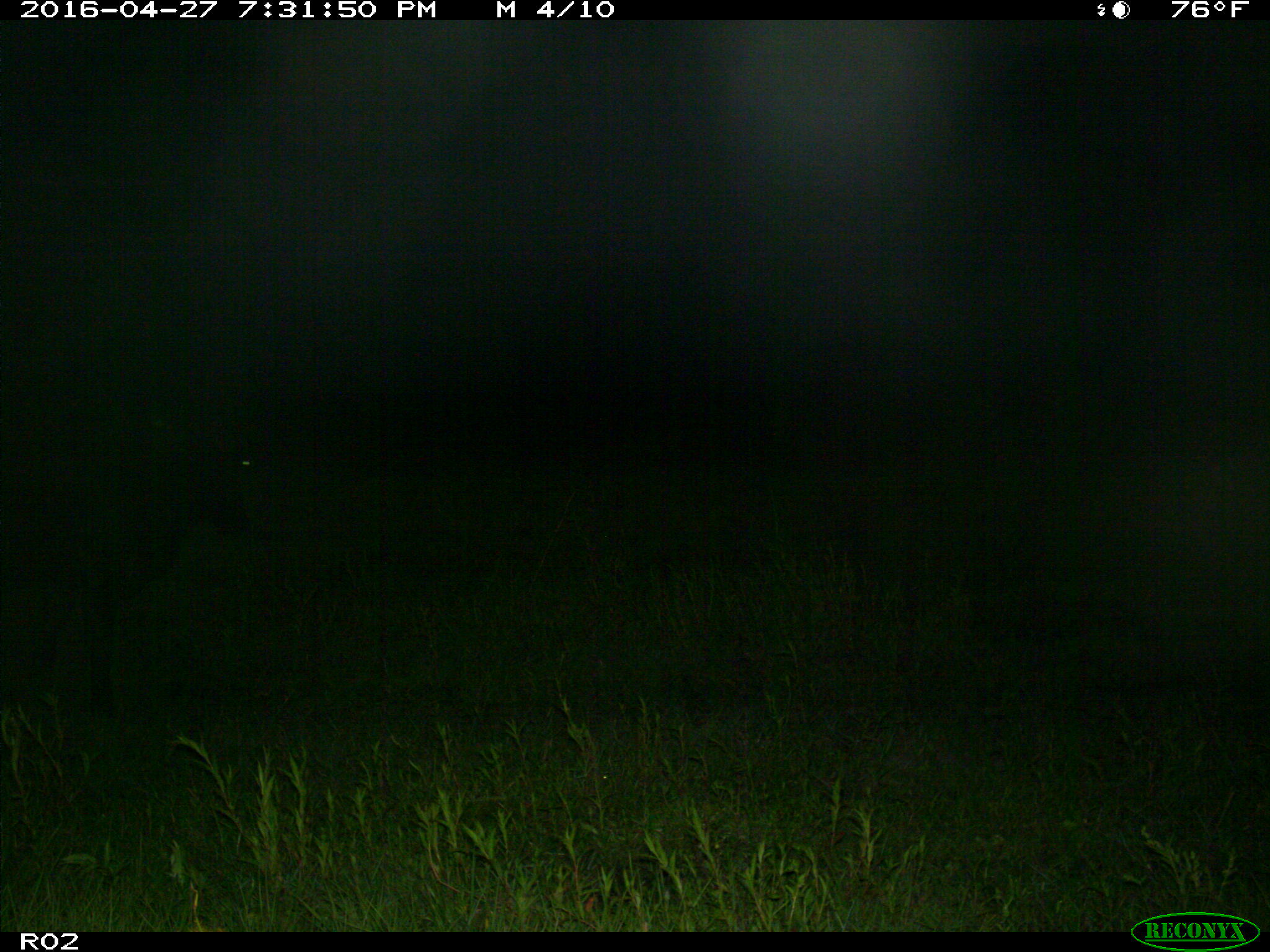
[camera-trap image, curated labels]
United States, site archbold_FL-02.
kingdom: Animalia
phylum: Chordata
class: Mammalia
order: Artiodactyla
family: Bovidae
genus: Bos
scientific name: Bos taurus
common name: domestic cow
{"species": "Bos taurus (domestic cow)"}